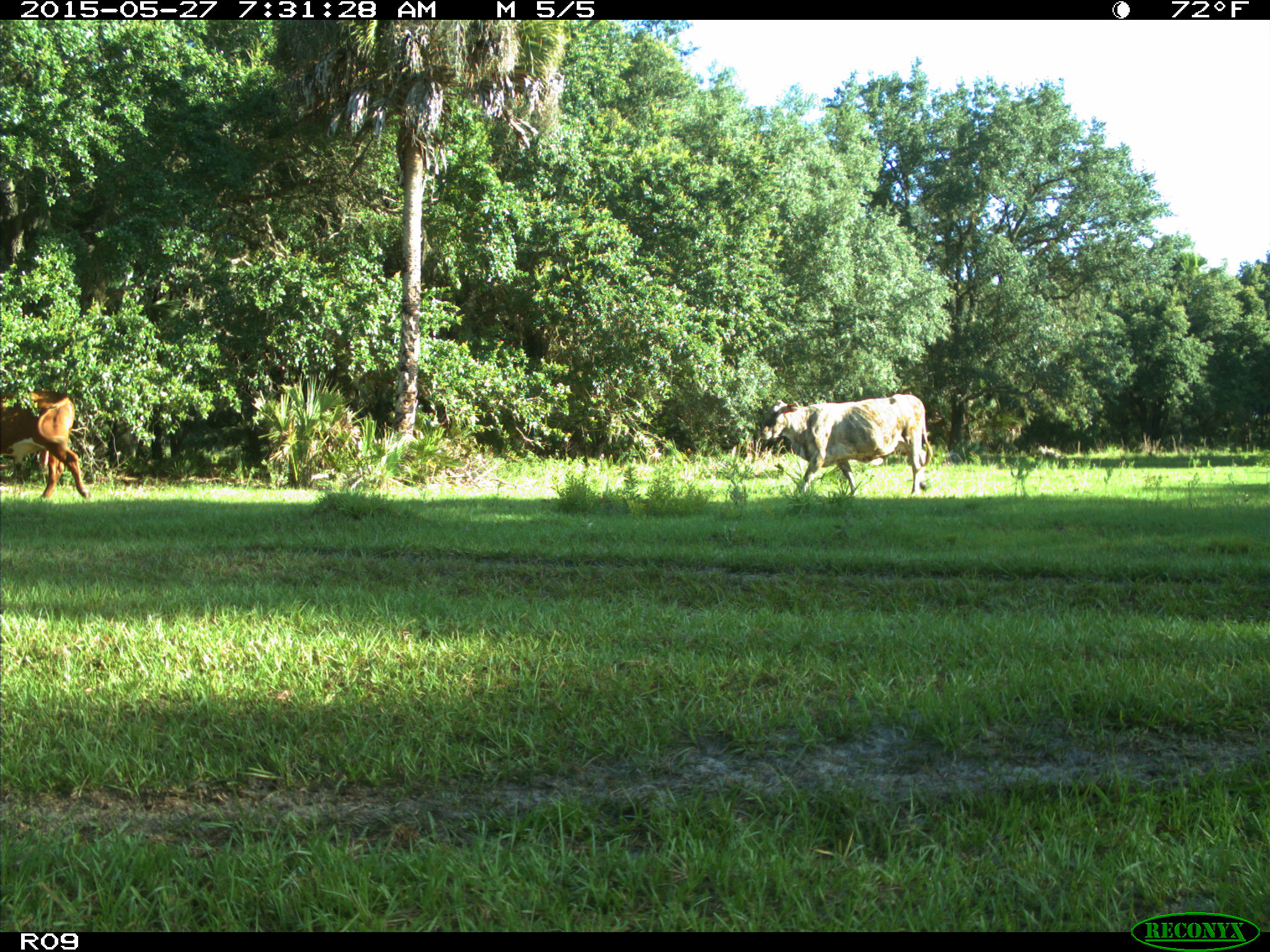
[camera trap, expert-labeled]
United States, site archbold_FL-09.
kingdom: Animalia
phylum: Chordata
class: Mammalia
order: Artiodactyla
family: Bovidae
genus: Bos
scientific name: Bos taurus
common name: domestic cow